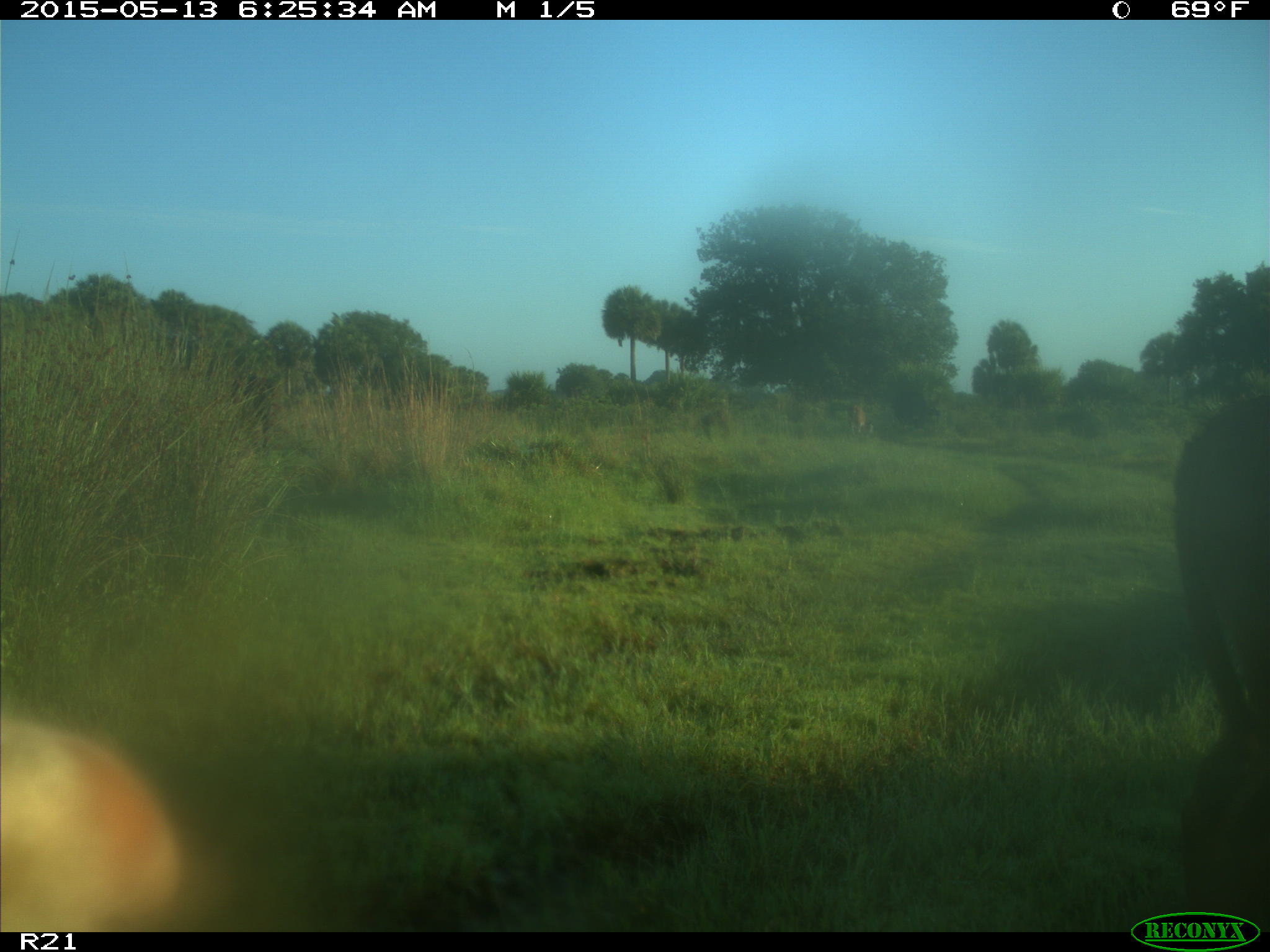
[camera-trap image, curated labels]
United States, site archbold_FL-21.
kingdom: Animalia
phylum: Chordata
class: Mammalia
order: Artiodactyla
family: Bovidae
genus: Bos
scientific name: Bos taurus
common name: domestic cow